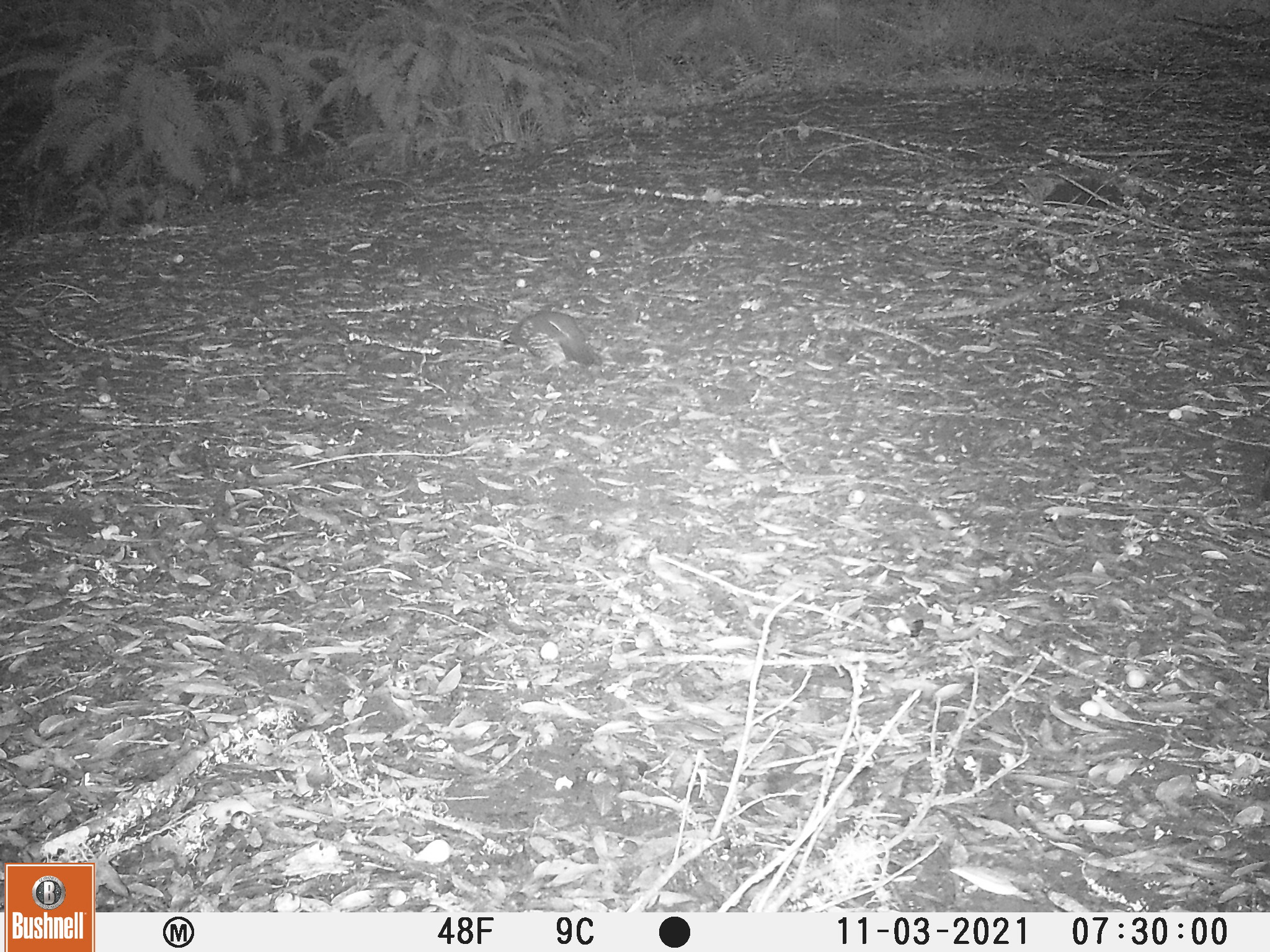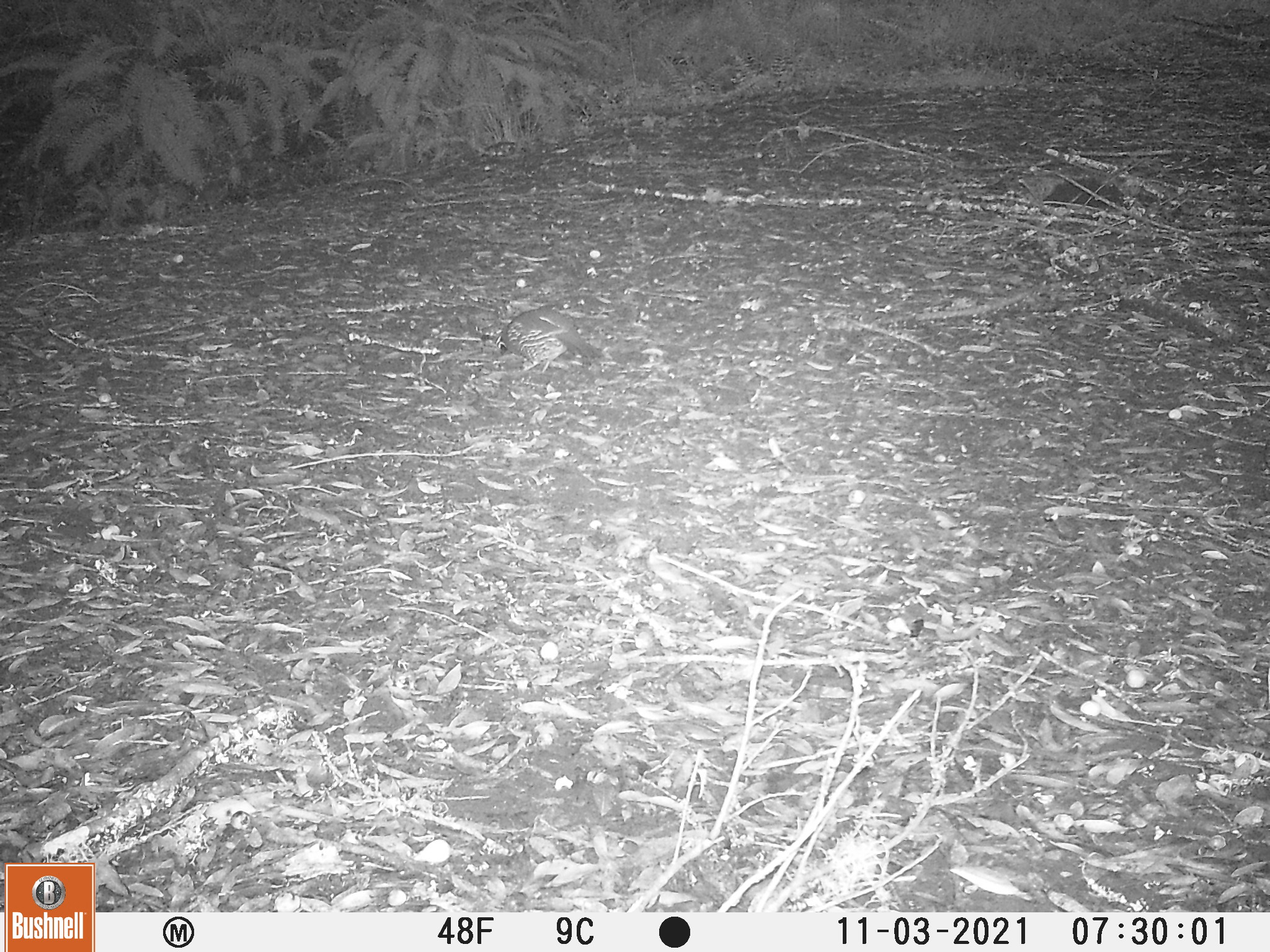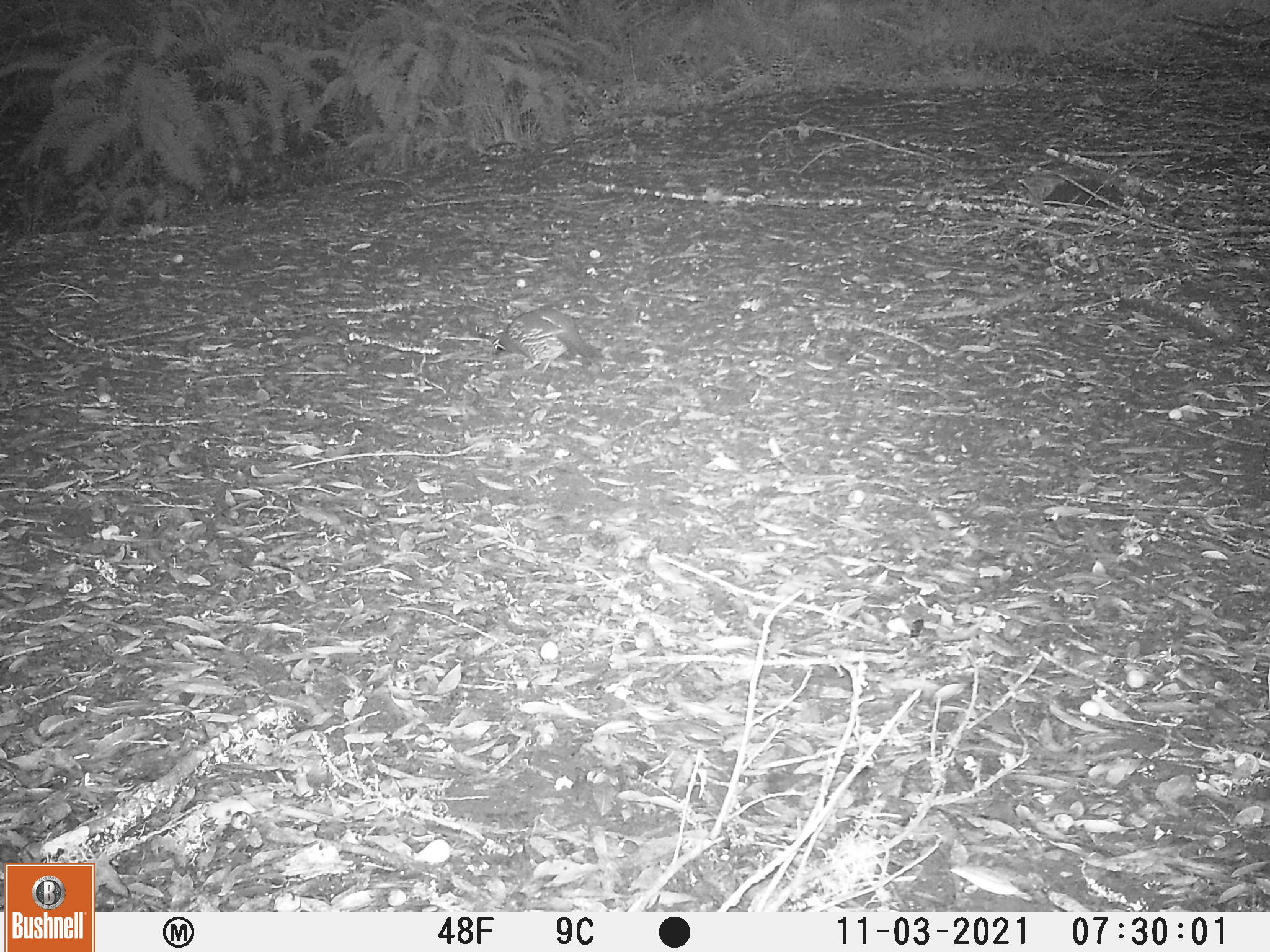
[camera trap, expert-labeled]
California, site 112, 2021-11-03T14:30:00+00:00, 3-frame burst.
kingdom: Animalia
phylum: Chordata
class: Aves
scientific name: Aves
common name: bird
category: unknown bird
Unknown bird (bird) (Aves).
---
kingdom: Animalia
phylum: Chordata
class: Aves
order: Galliformes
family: Odontophoridae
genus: Callipepla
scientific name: Callipepla californica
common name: california quail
California quail (Callipepla californica).